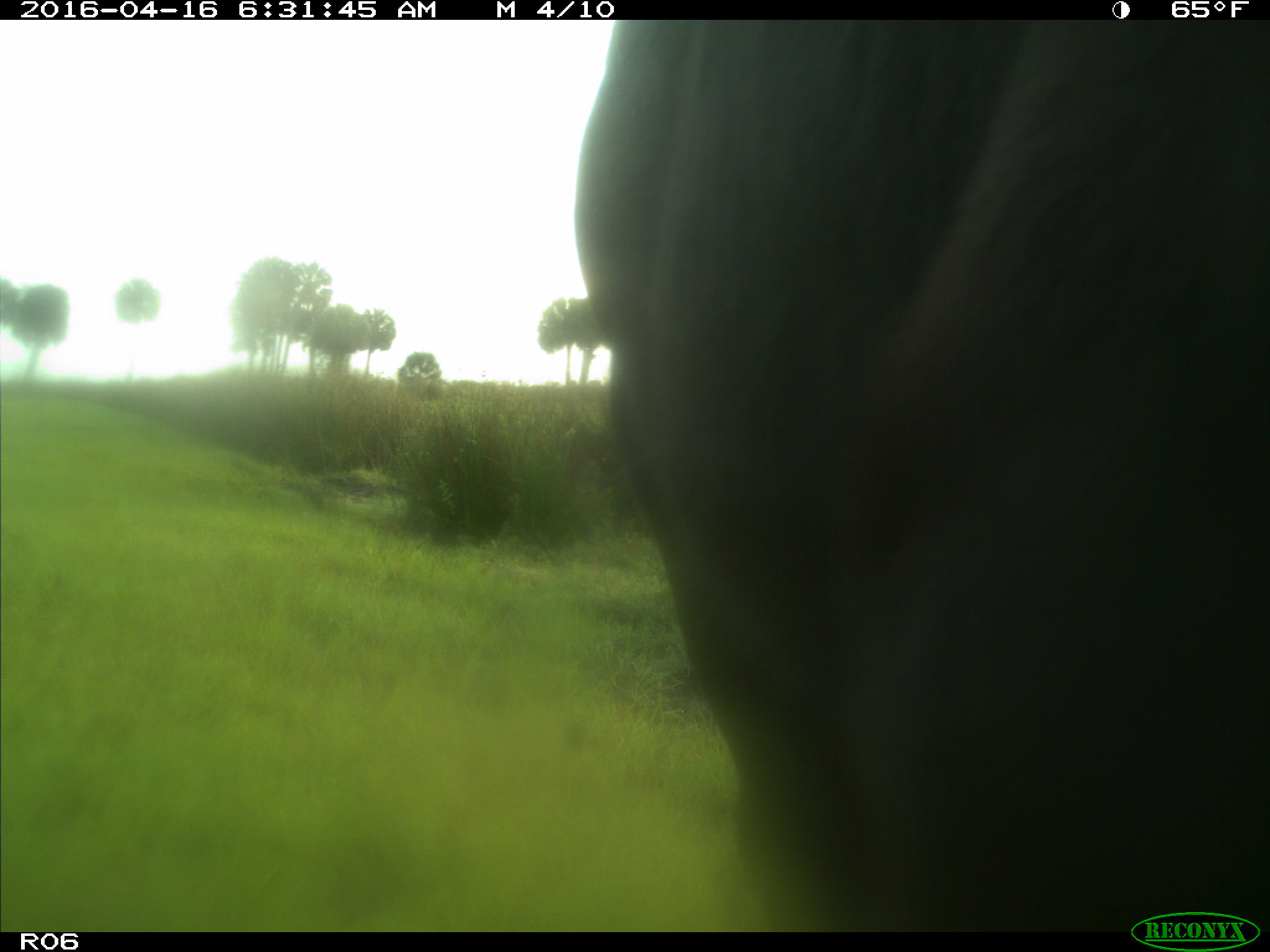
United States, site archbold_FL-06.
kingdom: Animalia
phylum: Chordata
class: Mammalia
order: Artiodactyla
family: Bovidae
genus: Bos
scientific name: Bos taurus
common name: domestic cow